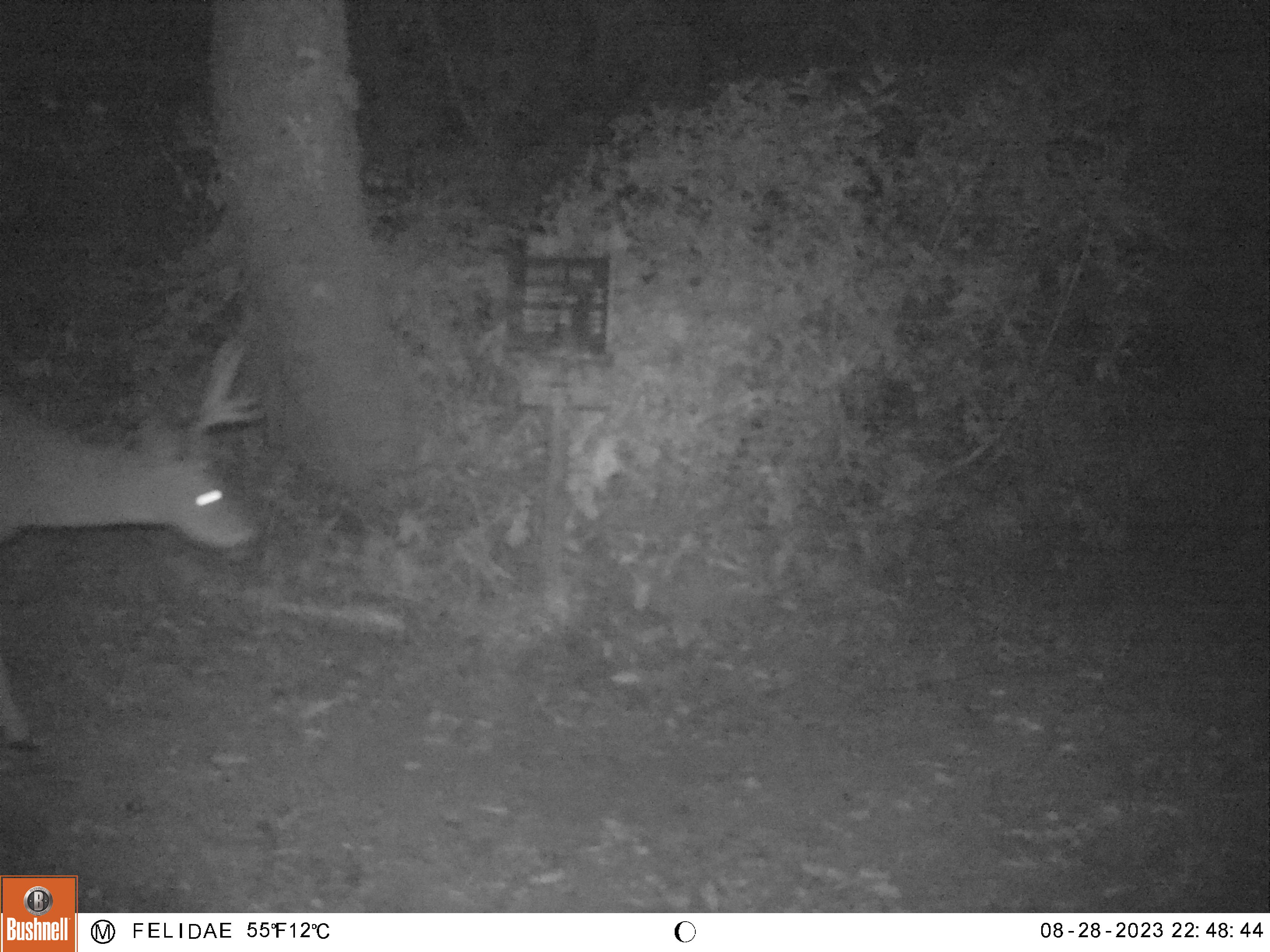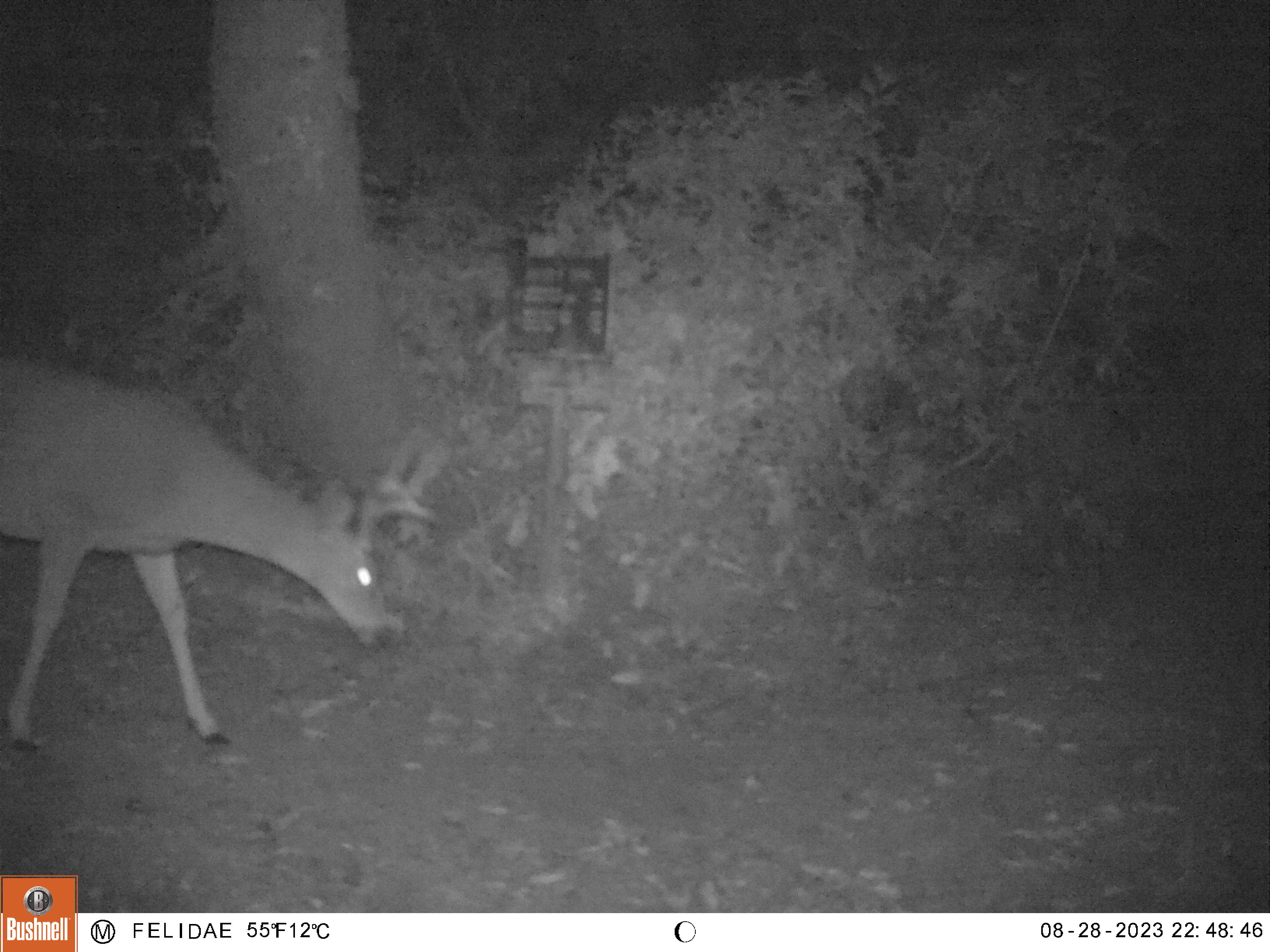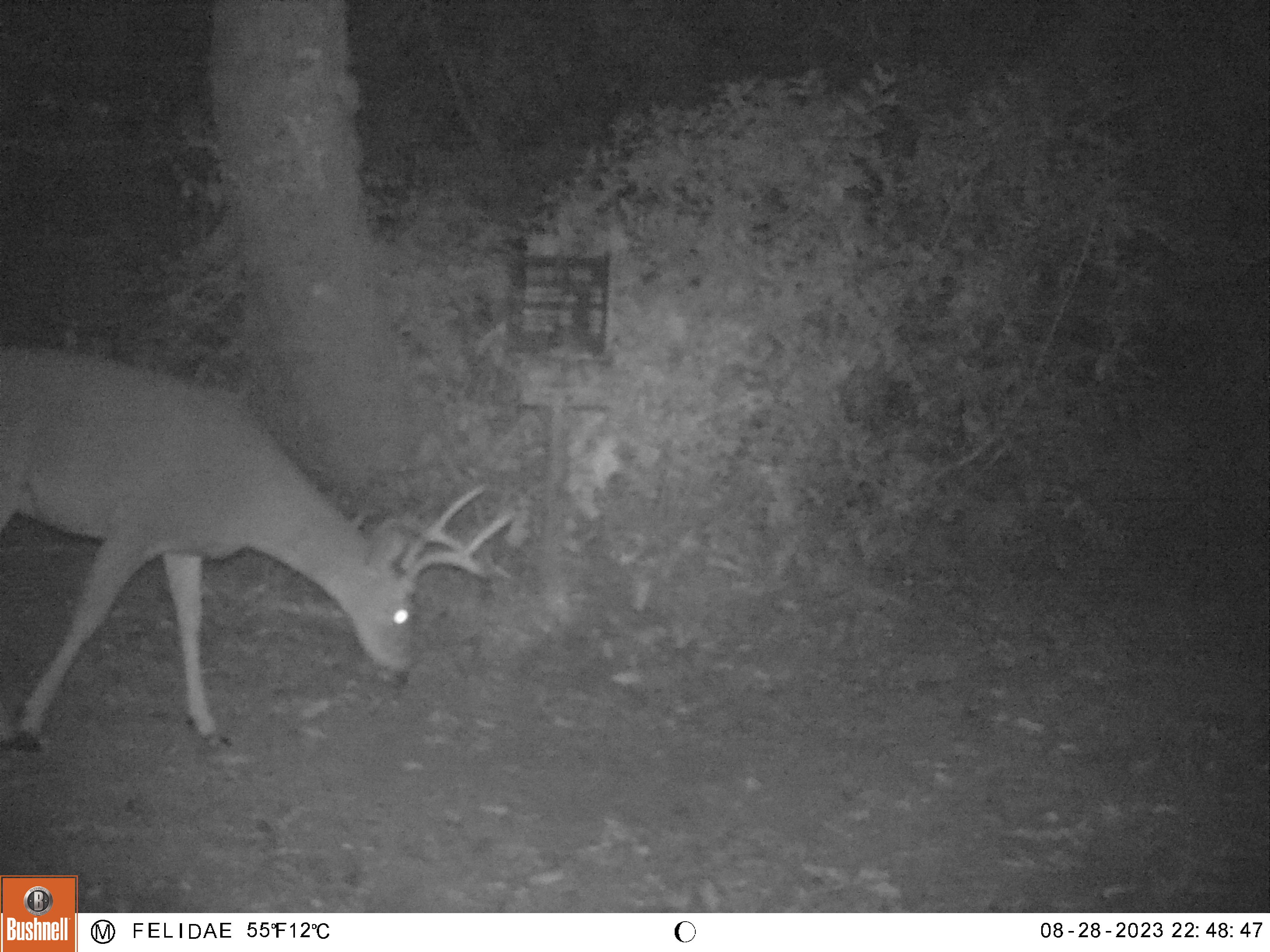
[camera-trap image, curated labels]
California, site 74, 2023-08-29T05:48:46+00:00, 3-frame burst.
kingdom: Animalia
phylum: Chordata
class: Mammalia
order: Artiodactyla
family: Cervidae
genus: Odocoileus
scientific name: Odocoileus hemionus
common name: mule deer